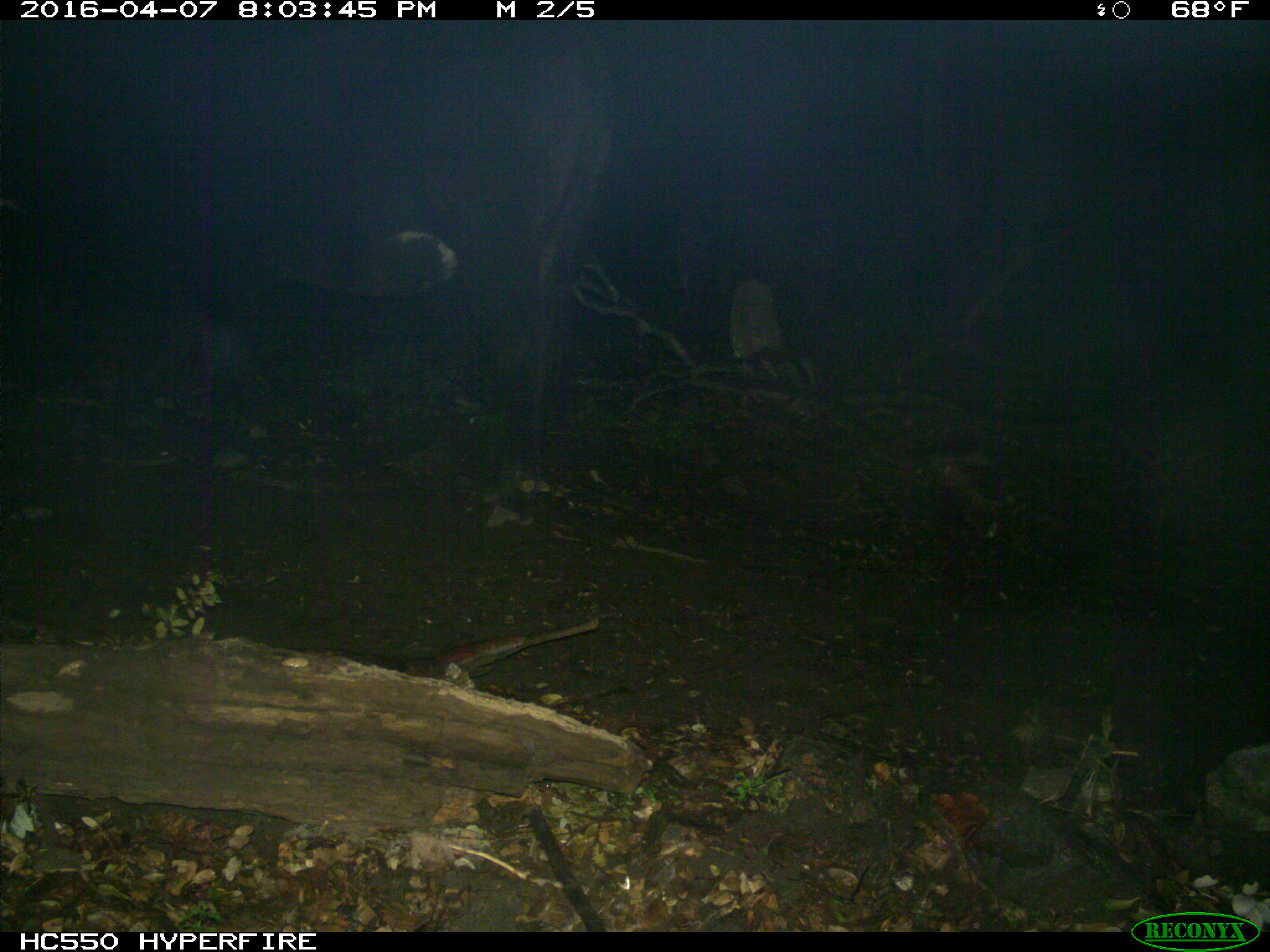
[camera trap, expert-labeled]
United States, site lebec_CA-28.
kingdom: Animalia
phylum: Chordata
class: Mammalia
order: Artiodactyla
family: Bovidae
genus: Bos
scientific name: Bos taurus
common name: domestic cow